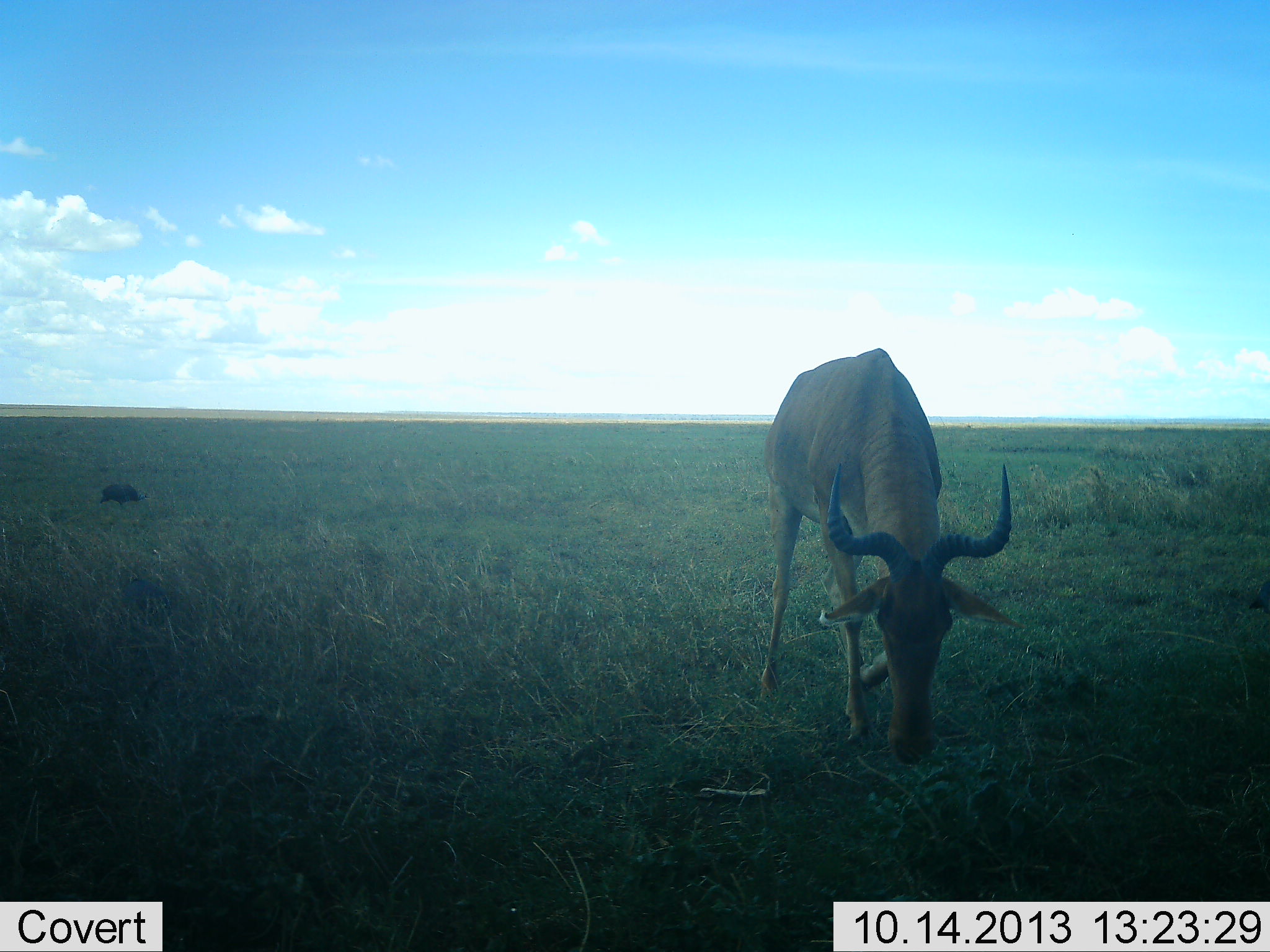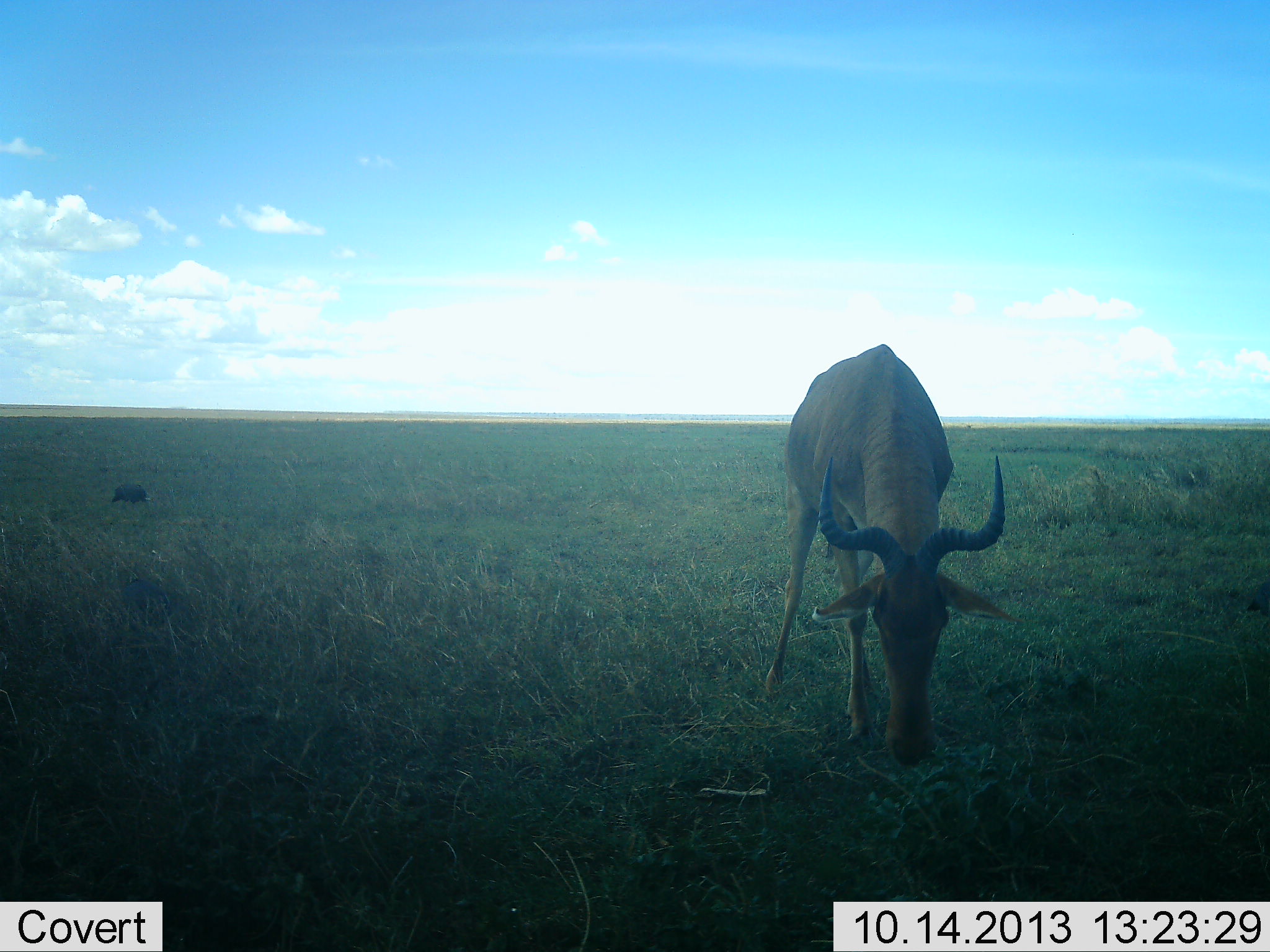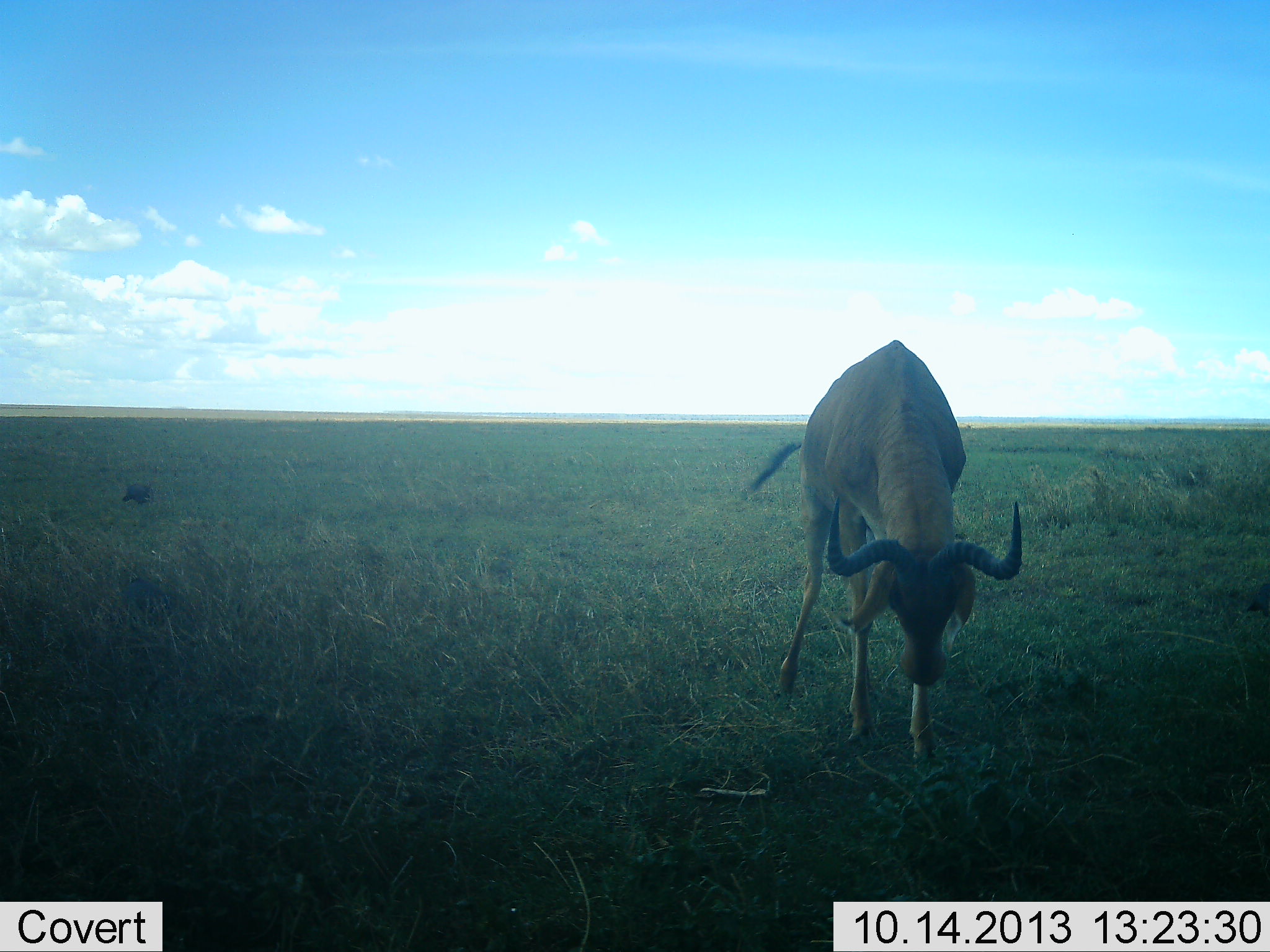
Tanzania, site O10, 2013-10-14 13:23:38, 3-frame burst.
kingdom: Animalia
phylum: Chordata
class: Mammalia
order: Artiodactyla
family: Bovidae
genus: Alcelaphus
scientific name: Alcelaphus buselaphus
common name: hartebeest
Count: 1.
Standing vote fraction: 26%.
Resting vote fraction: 0%.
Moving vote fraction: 5%.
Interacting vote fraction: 5%.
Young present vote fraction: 0%.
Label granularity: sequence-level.